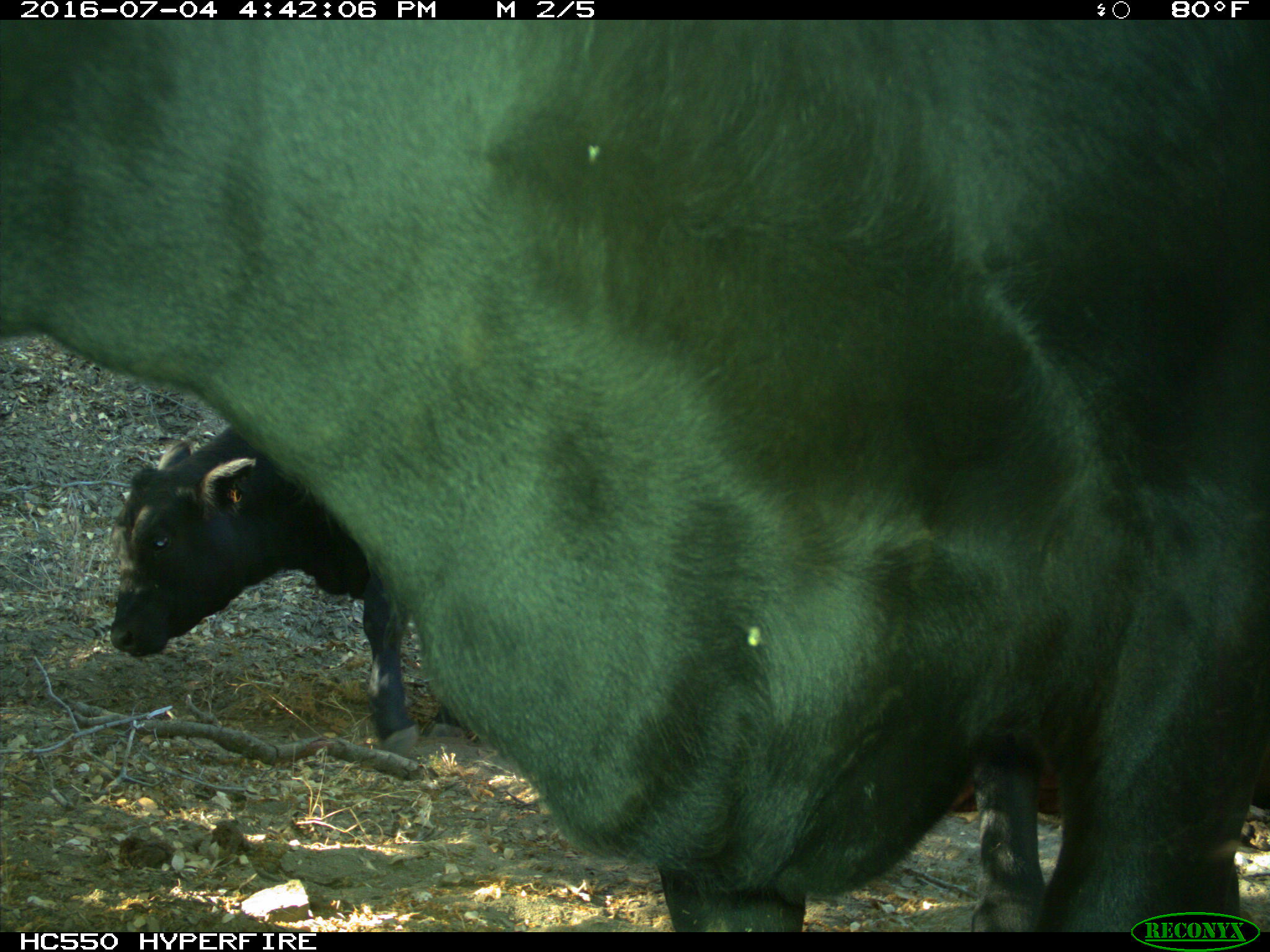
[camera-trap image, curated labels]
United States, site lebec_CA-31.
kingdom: Animalia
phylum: Chordata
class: Mammalia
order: Artiodactyla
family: Bovidae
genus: Bos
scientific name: Bos taurus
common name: domestic cow